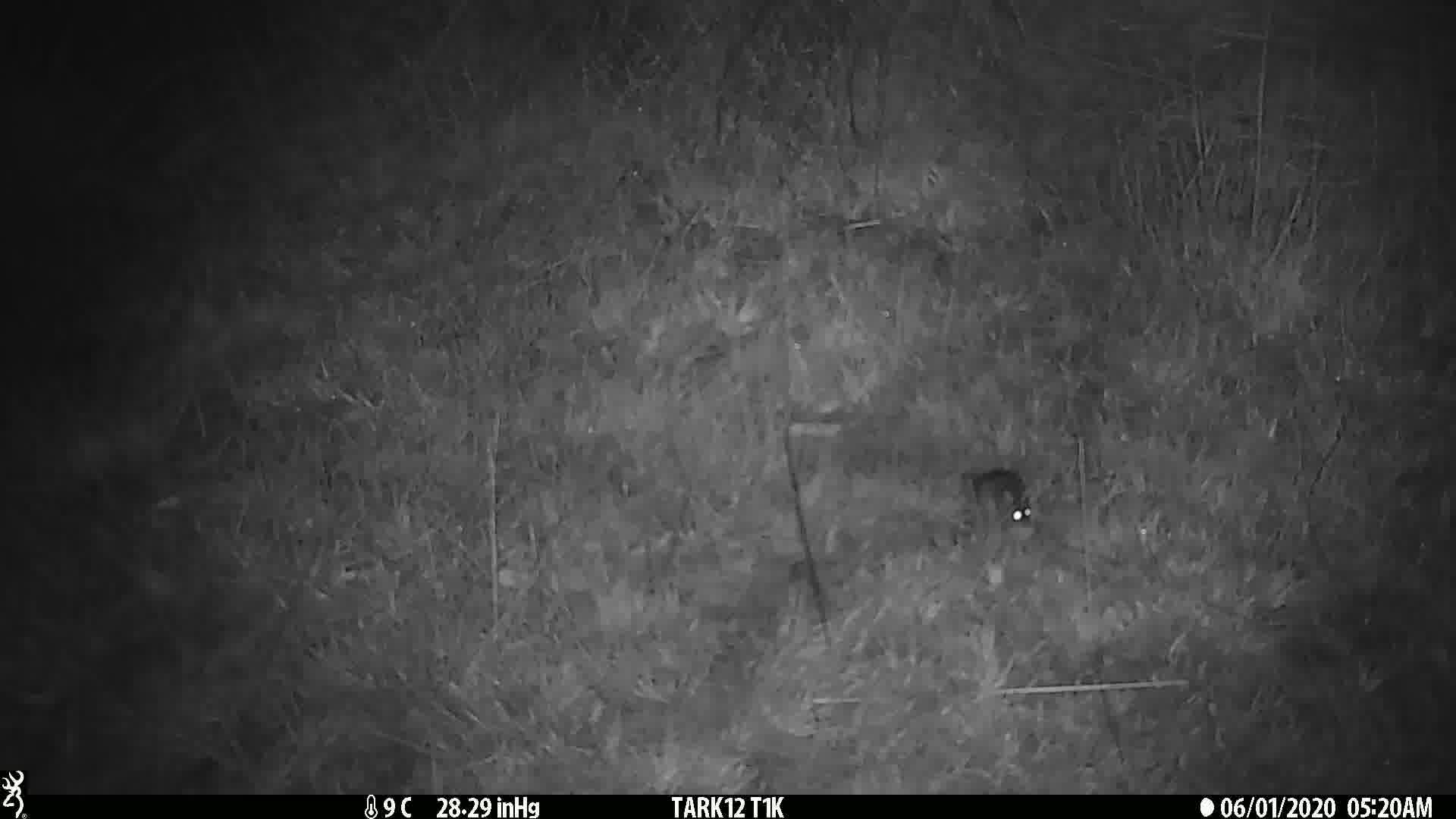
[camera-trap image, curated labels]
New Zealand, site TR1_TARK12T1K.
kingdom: Animalia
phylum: Chordata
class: Mammalia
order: Rodentia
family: Muridae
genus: Mus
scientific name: Mus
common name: mouse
Mouse (Mus).